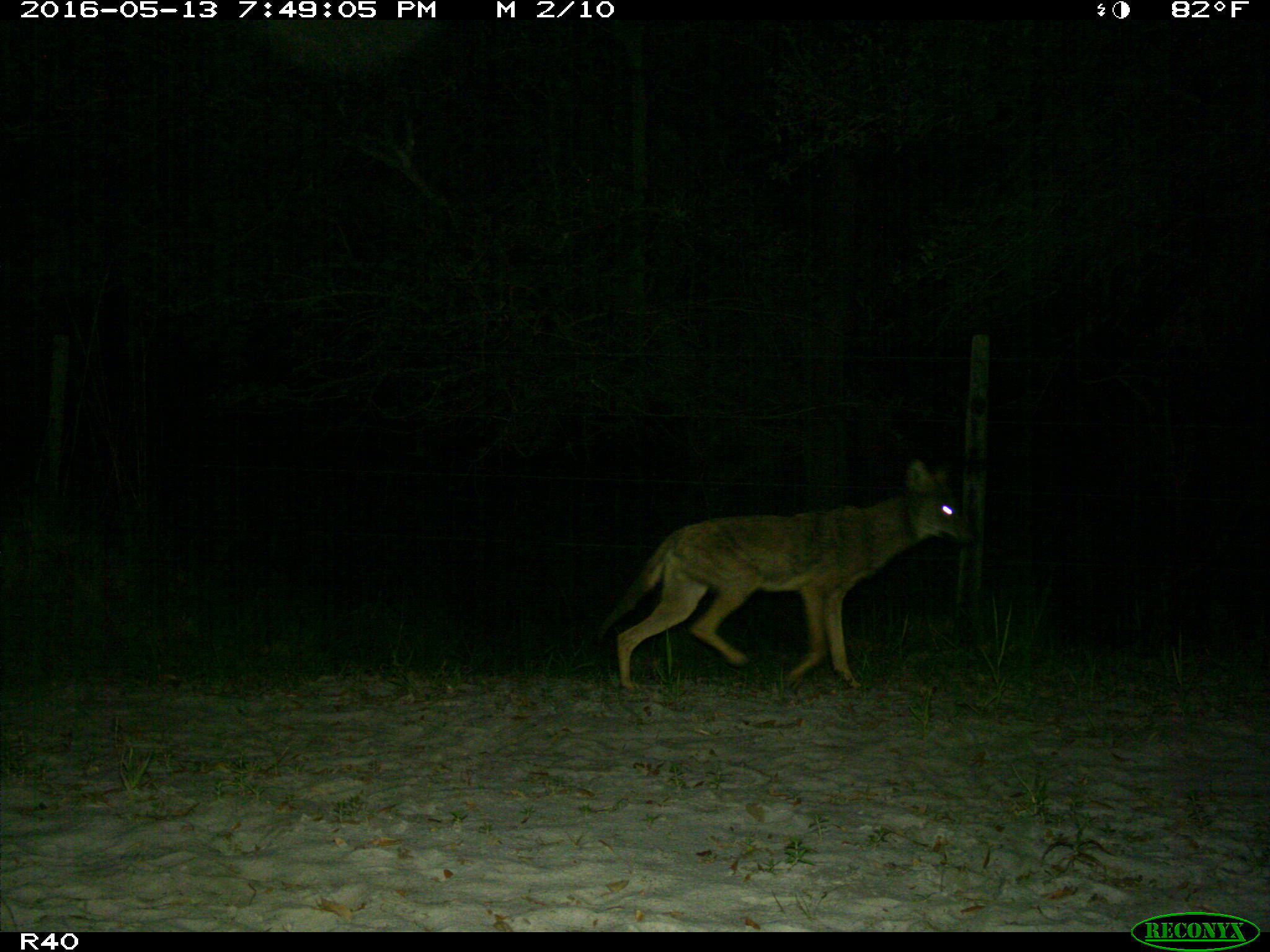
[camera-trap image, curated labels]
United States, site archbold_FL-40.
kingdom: Animalia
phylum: Chordata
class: Mammalia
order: Carnivora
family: Canidae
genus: Canis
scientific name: Canis latrans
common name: coyote